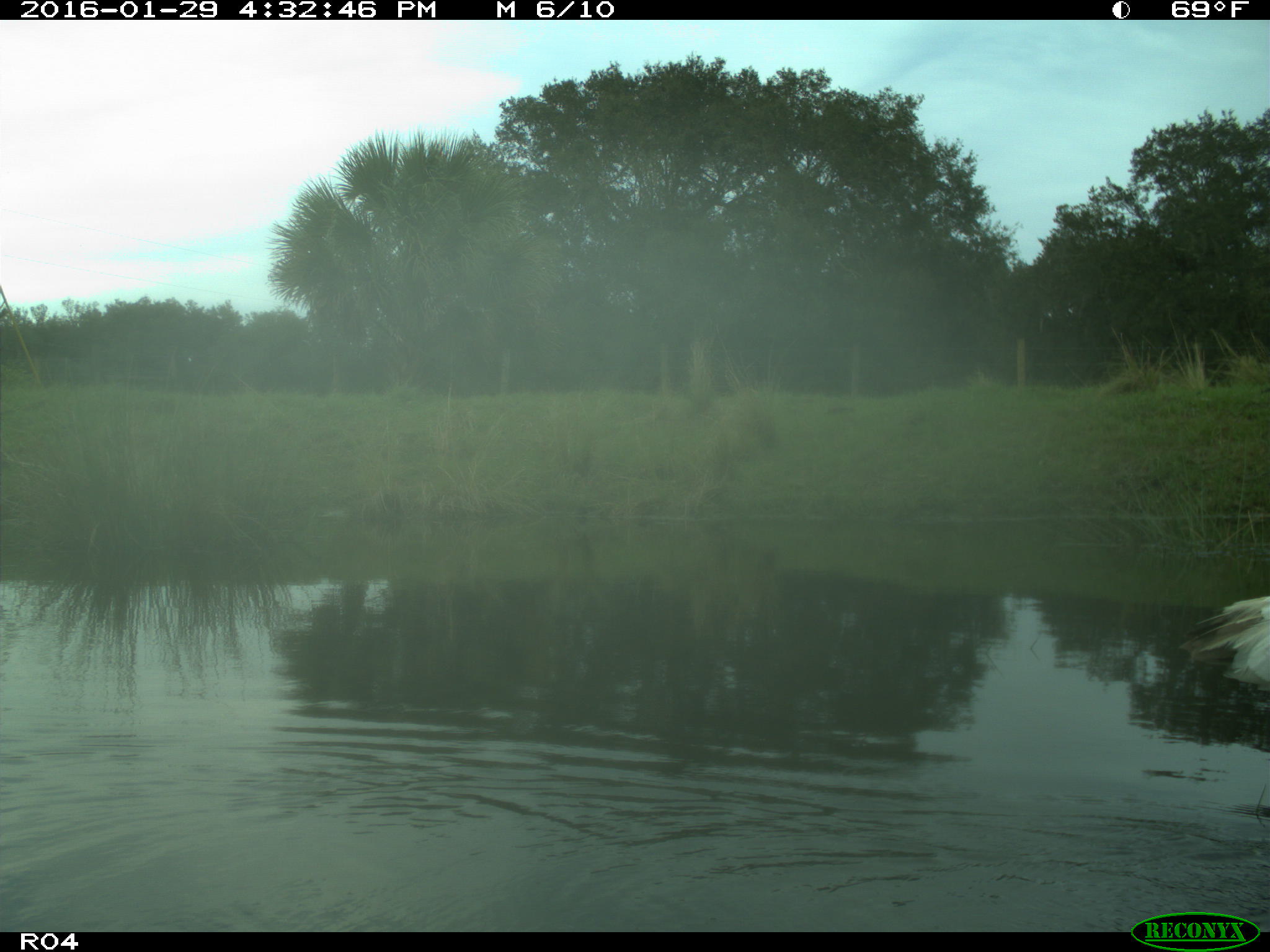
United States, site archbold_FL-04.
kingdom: Animalia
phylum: Chordata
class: Aves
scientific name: Aves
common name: birds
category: unidentified bird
Unidentified bird (birds) (Aves).